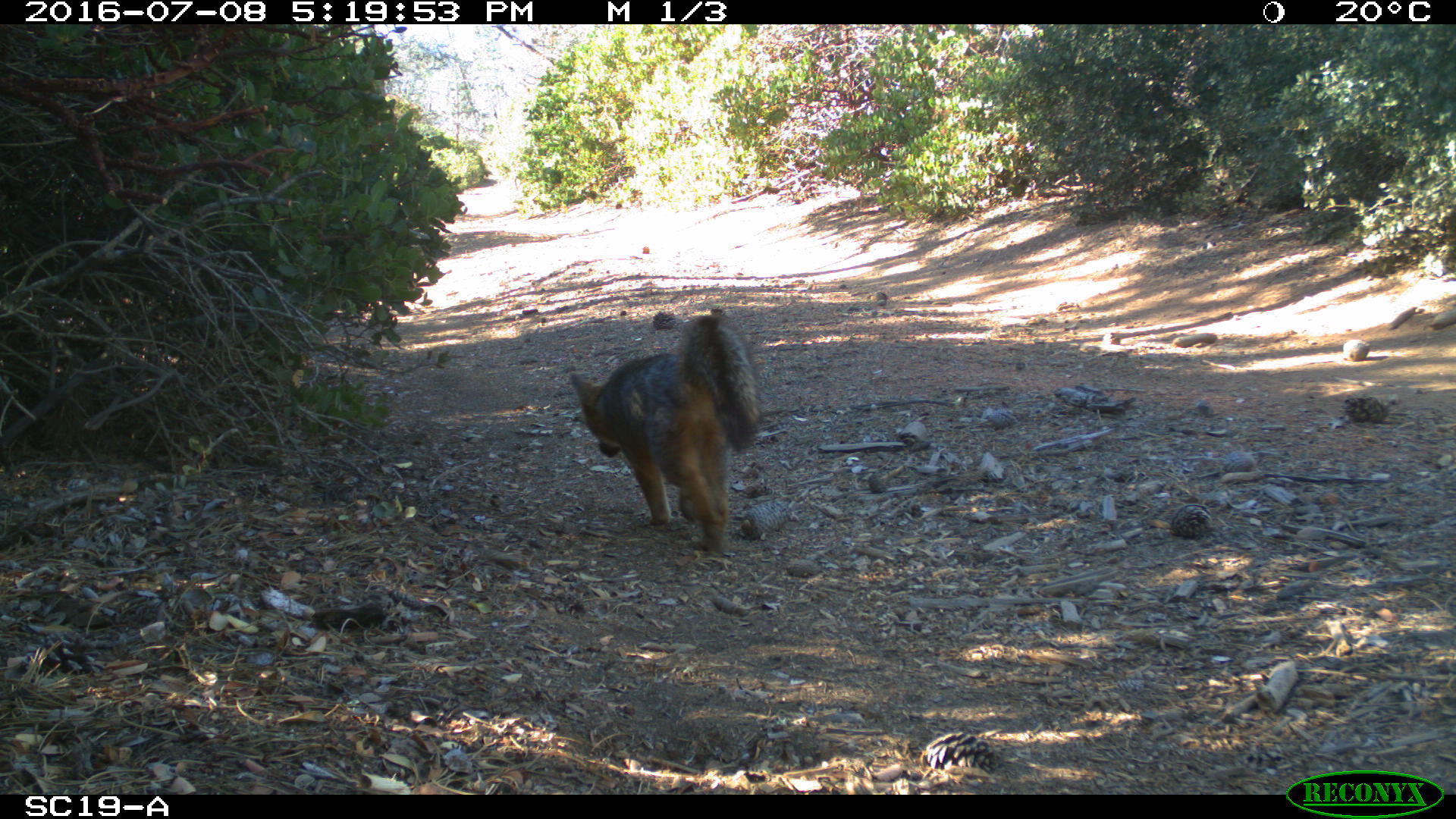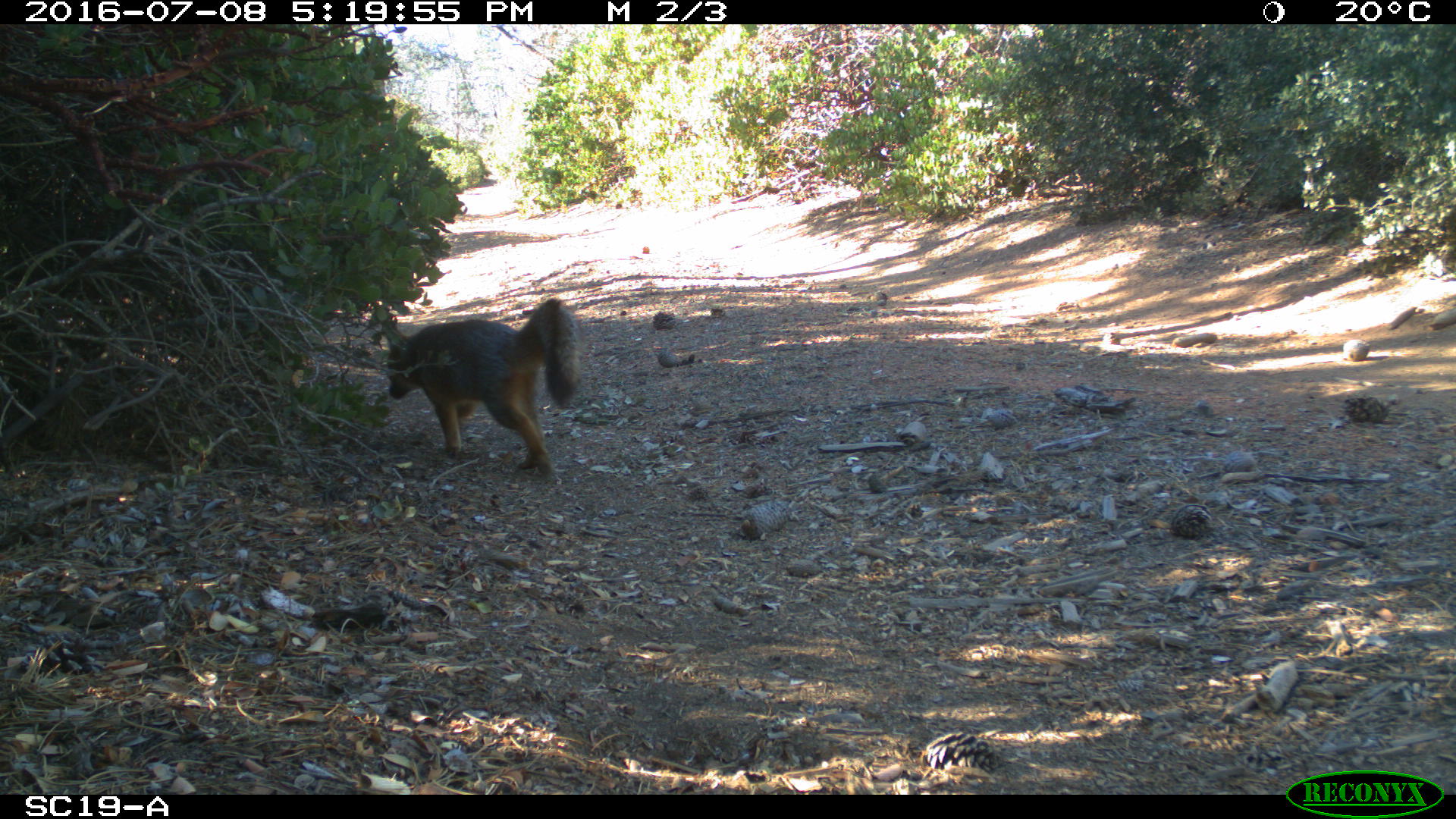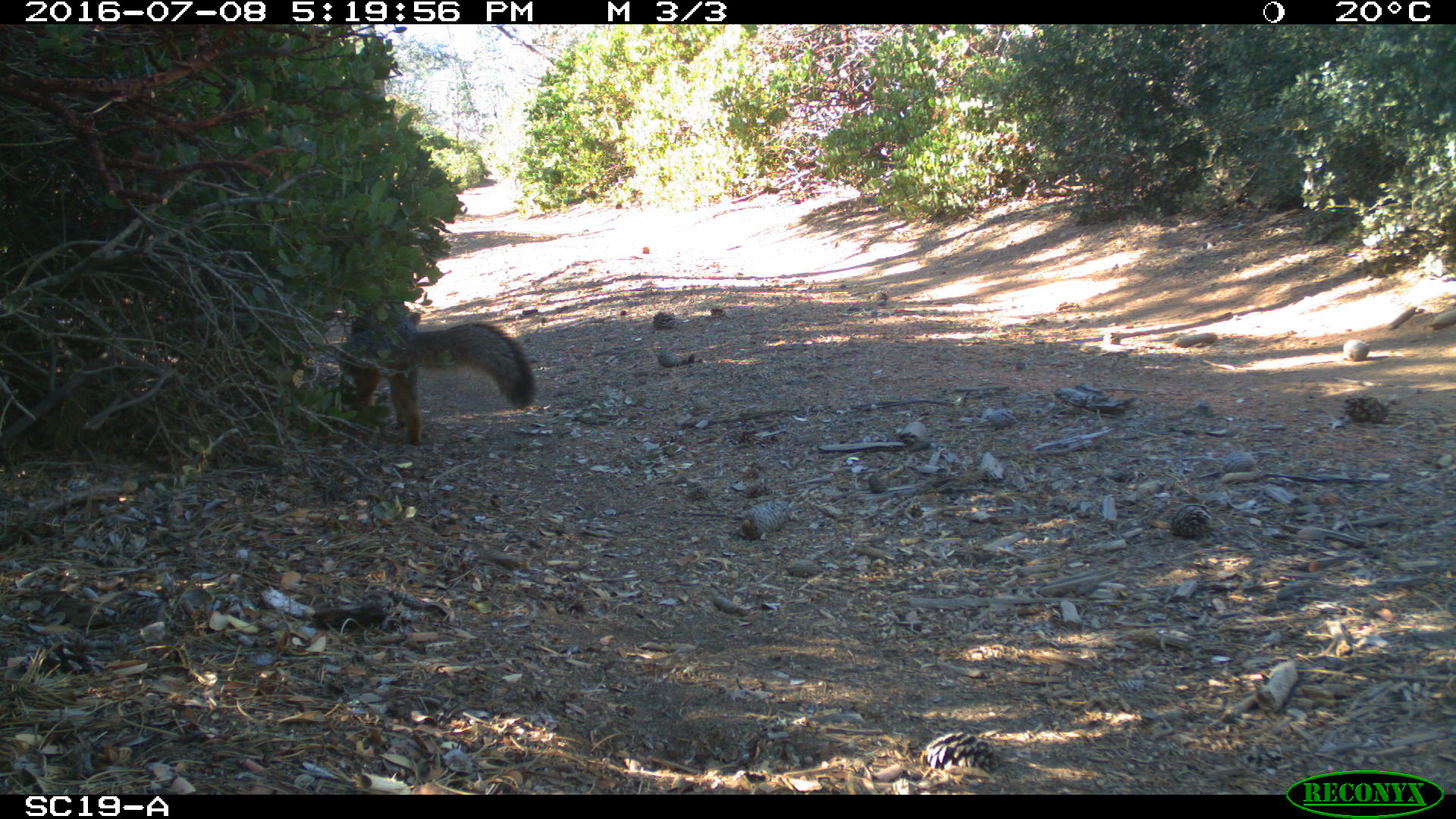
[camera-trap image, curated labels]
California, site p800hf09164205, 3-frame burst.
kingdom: Animalia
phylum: Chordata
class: Mammalia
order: Carnivora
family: Canidae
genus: Urocyon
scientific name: Urocyon littoralis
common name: island fox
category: fox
Fox (island fox) (Urocyon littoralis).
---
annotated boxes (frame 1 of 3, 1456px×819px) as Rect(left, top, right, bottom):
fox: Rect(570, 313, 760, 553)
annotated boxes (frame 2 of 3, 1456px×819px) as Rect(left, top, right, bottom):
fox: Rect(387, 298, 582, 475)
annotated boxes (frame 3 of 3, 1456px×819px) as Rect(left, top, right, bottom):
fox: Rect(340, 297, 537, 447)